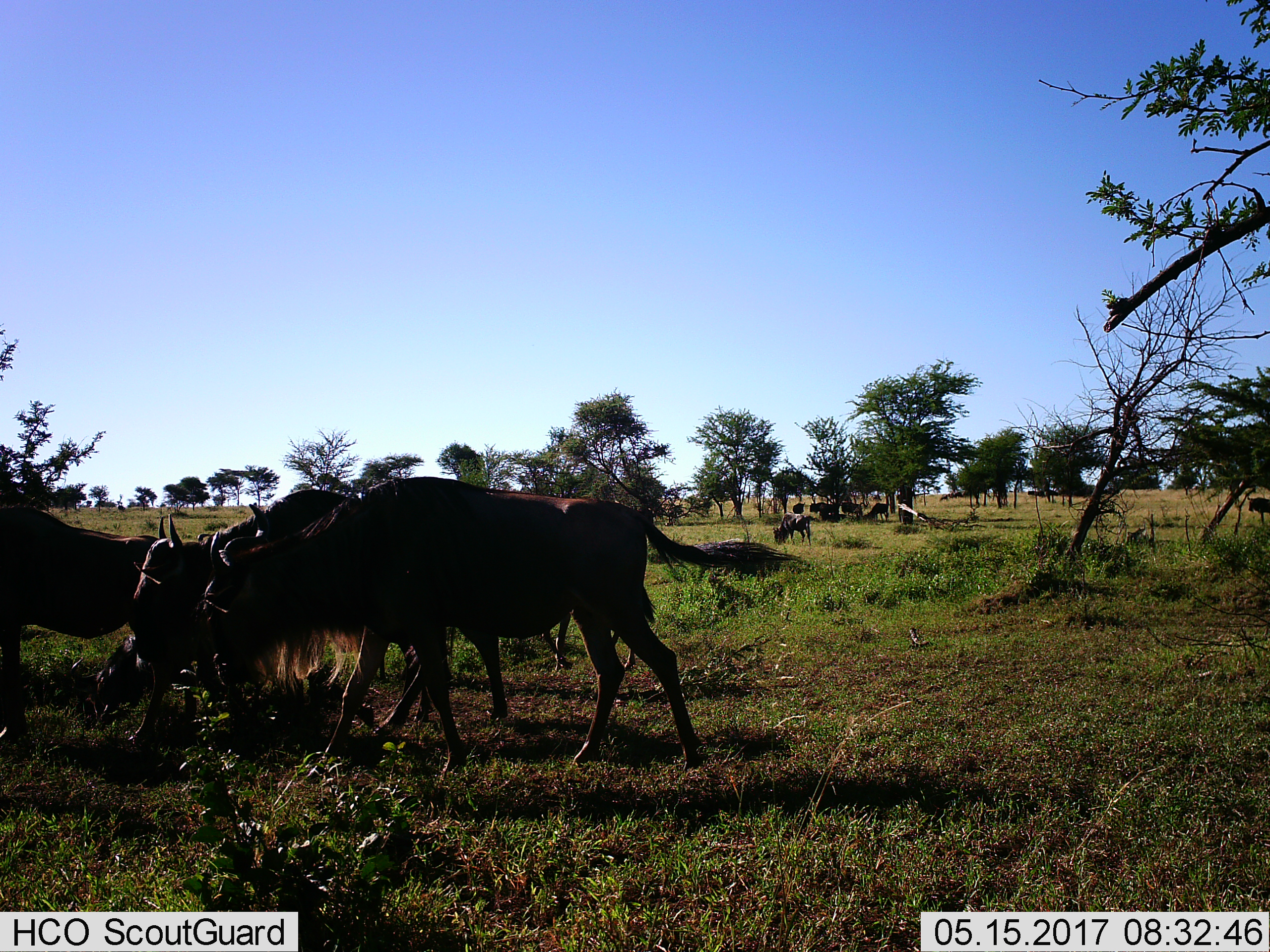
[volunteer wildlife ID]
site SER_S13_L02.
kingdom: Animalia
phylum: Chordata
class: Mammalia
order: Artiodactyla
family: Bovidae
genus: Connochaetes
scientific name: Connochaetes taurinus taurinus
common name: blue wildebeest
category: wildebeestblue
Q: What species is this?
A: Wildebeestblue (blue wildebeest) (Connochaetes taurinus taurinus).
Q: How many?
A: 10.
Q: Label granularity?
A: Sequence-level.